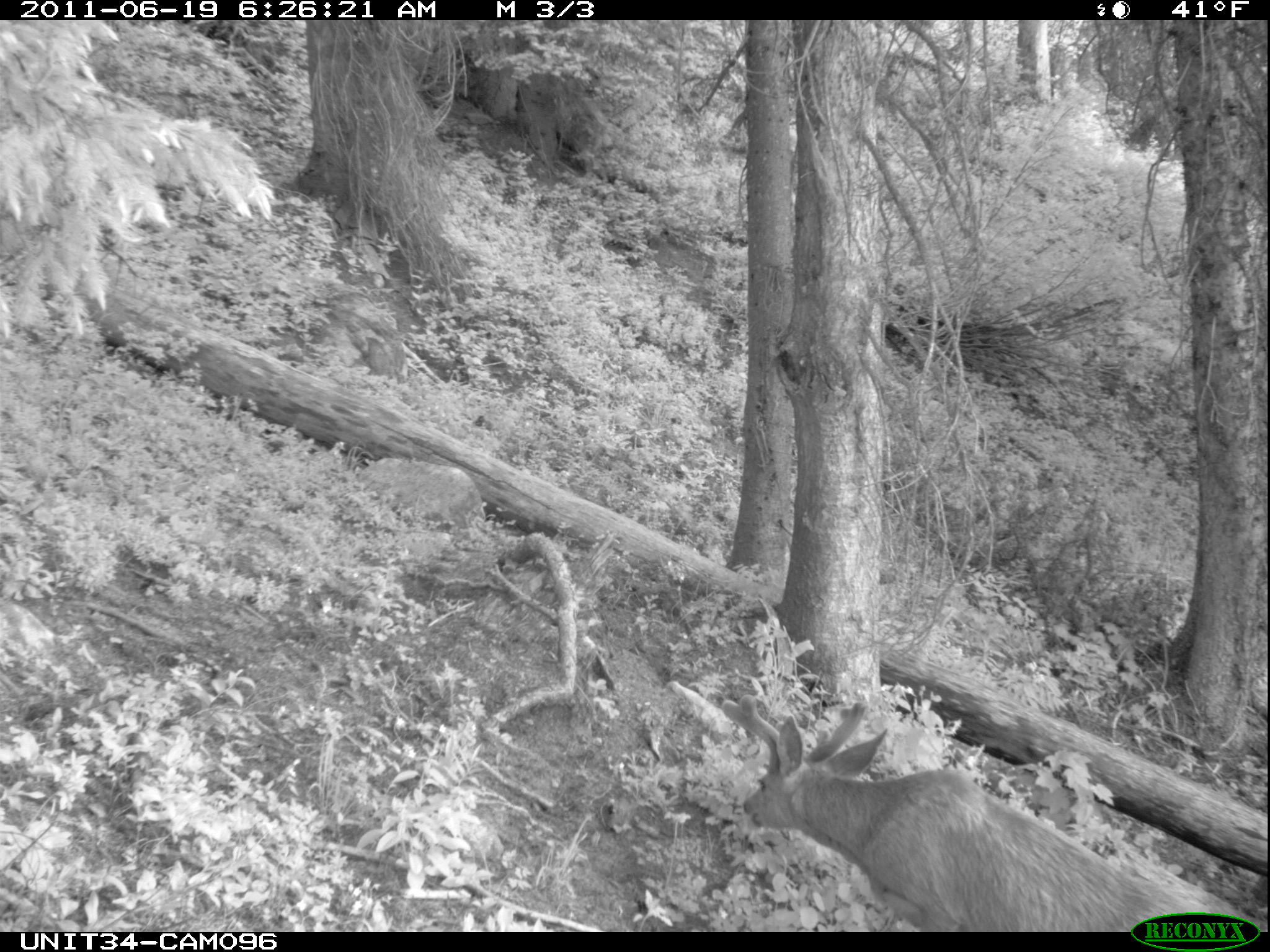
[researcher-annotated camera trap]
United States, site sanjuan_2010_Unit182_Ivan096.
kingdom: Animalia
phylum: Chordata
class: Mammalia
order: Artiodactyla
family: Cervidae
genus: Odocoileus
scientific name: Odocoileus hemionus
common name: mule deer